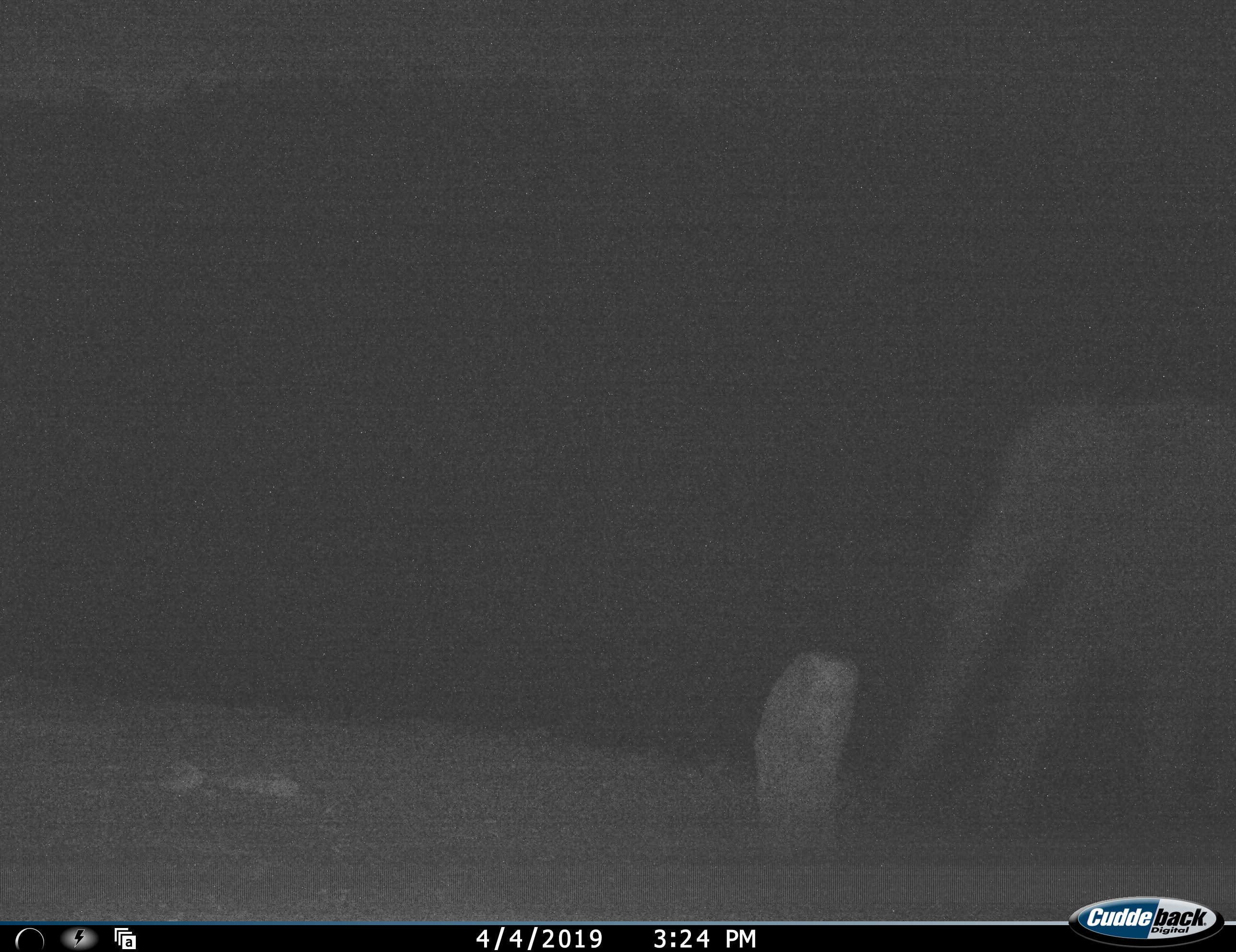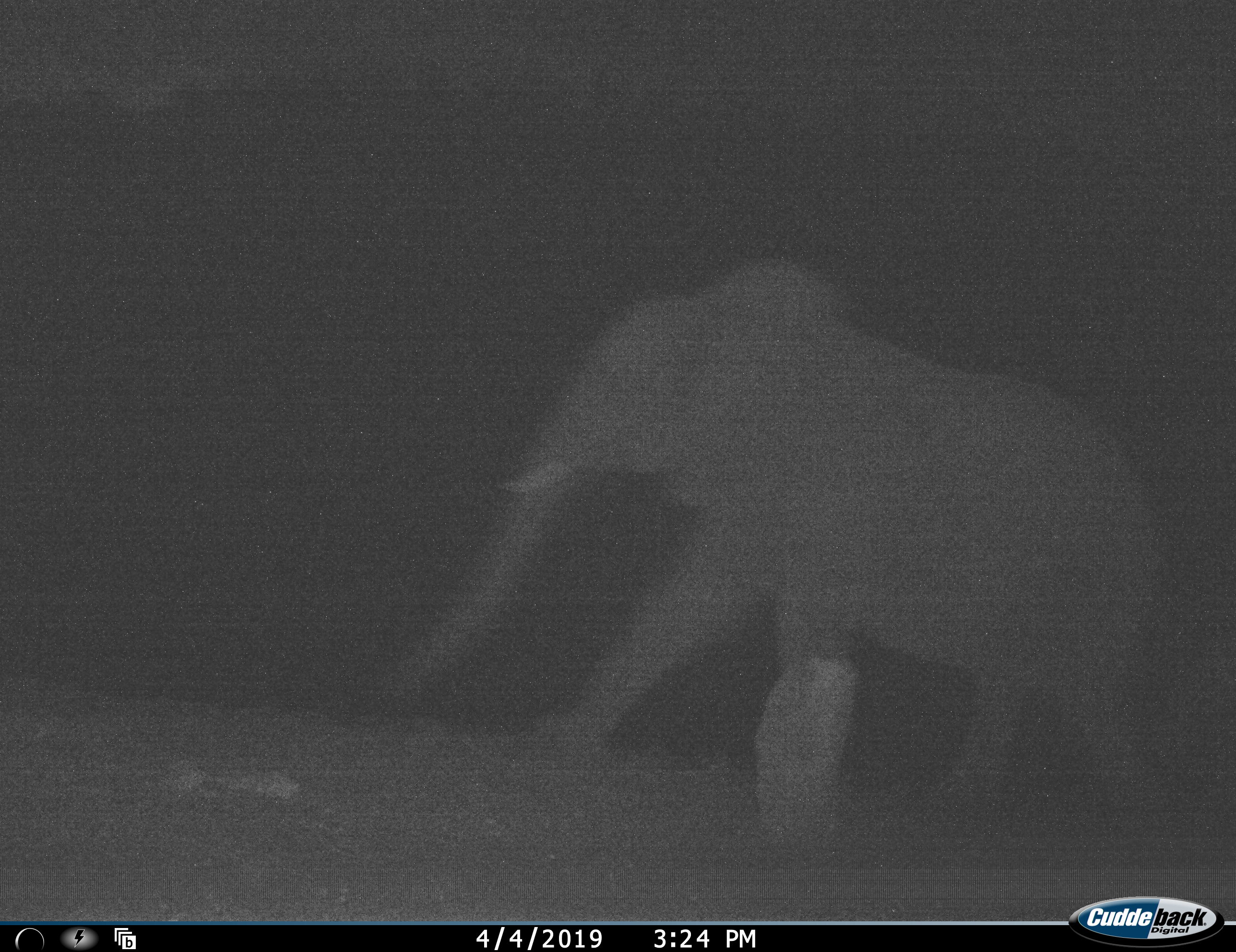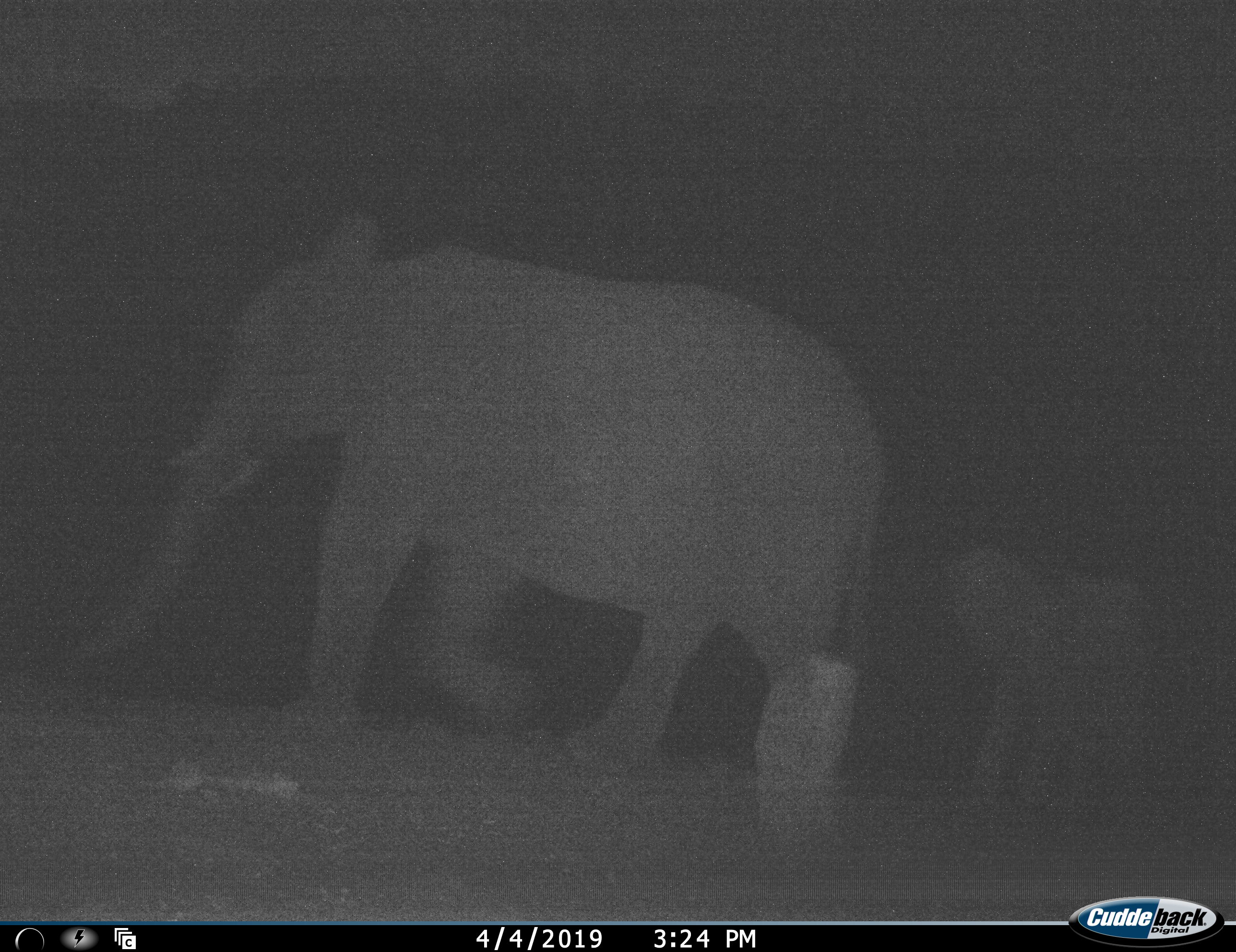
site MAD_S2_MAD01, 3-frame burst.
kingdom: Animalia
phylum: Chordata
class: Mammalia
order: Proboscidea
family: Elephantidae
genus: Loxodonta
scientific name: Loxodonta africana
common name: african bush elephant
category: elephant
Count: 1.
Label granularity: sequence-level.